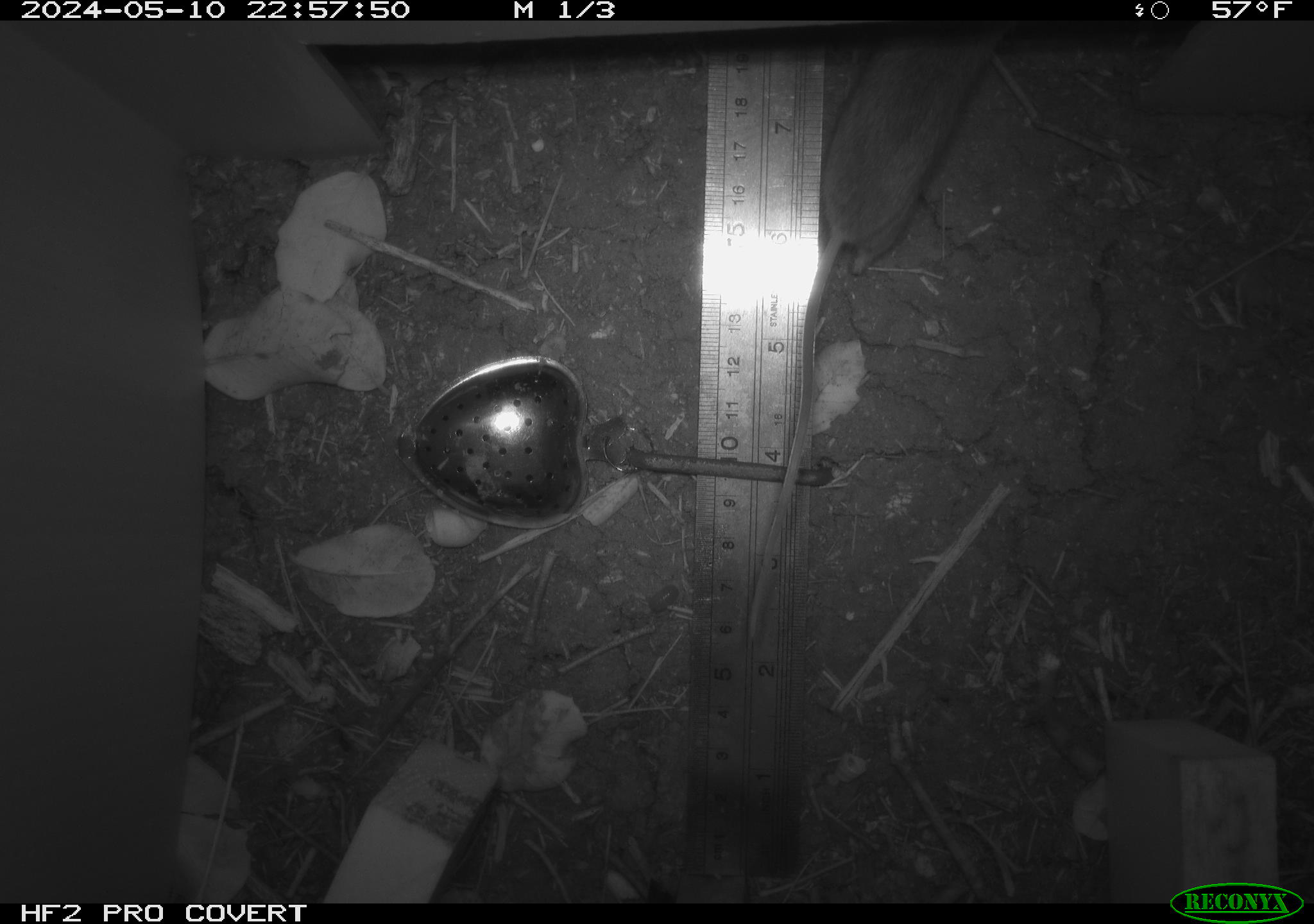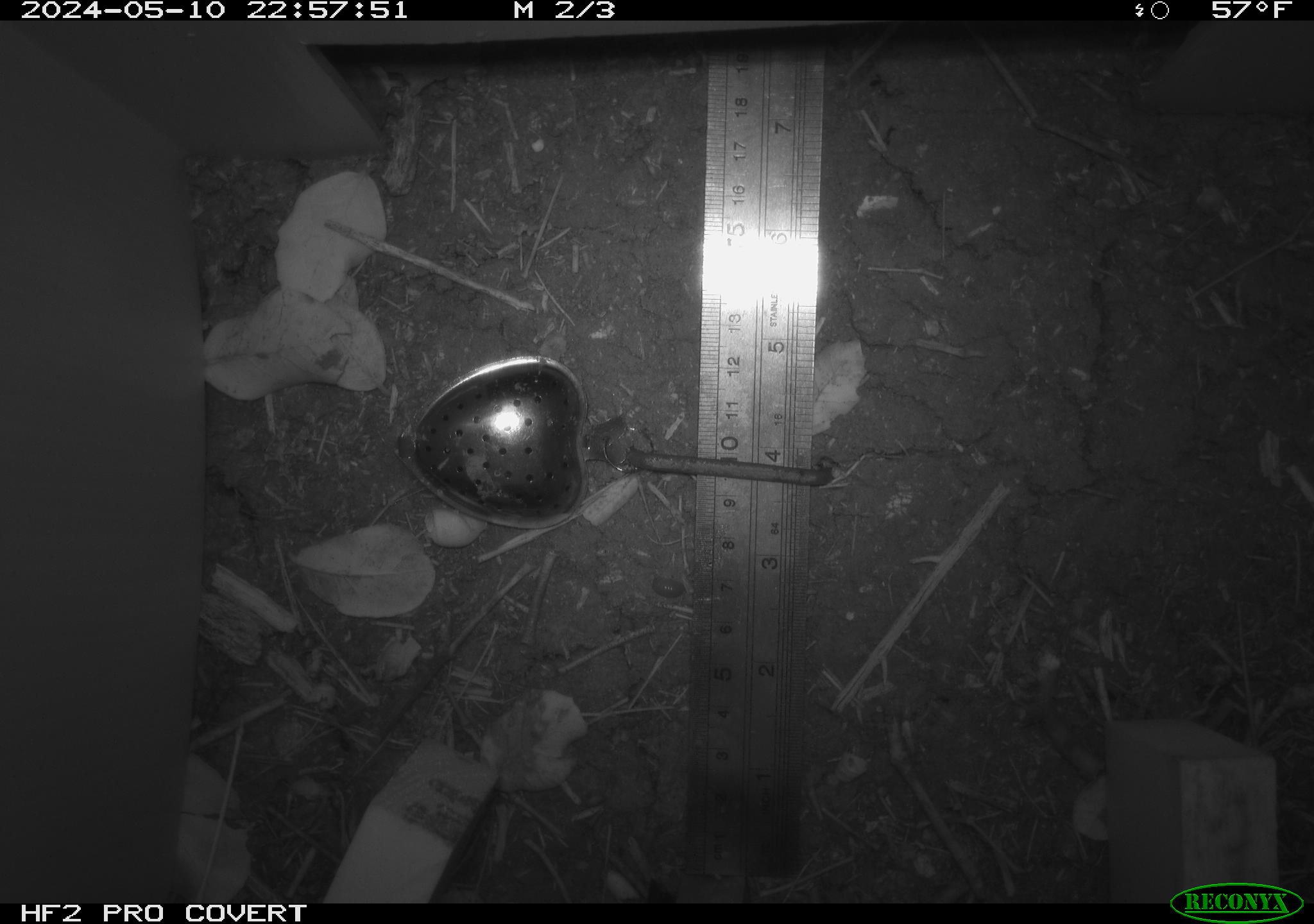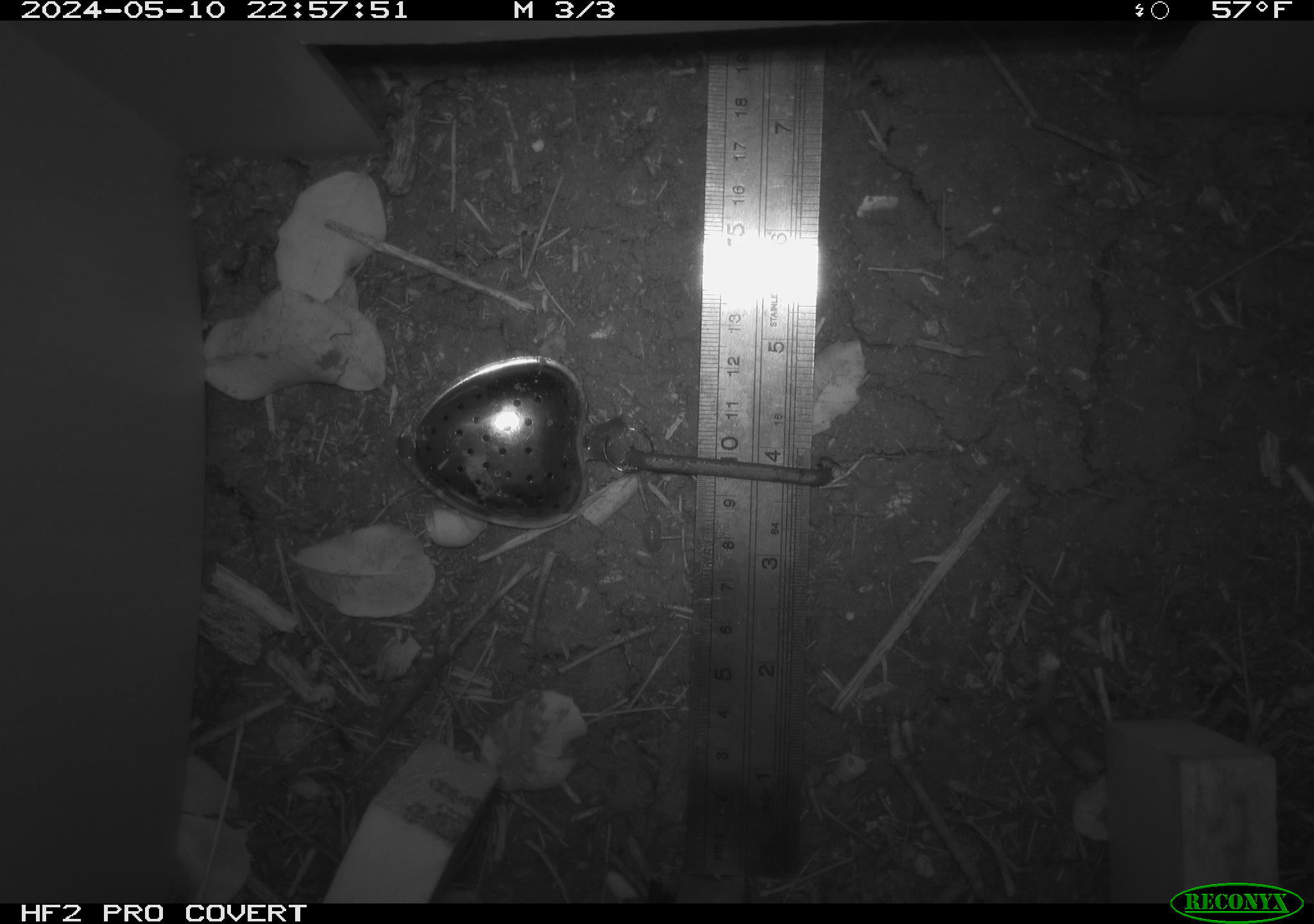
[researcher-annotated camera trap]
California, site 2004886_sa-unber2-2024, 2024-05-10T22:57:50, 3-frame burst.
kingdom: Animalia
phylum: Chordata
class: Mammalia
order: Rodentia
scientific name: Rodentia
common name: mouse species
Mouse species (Rodentia).